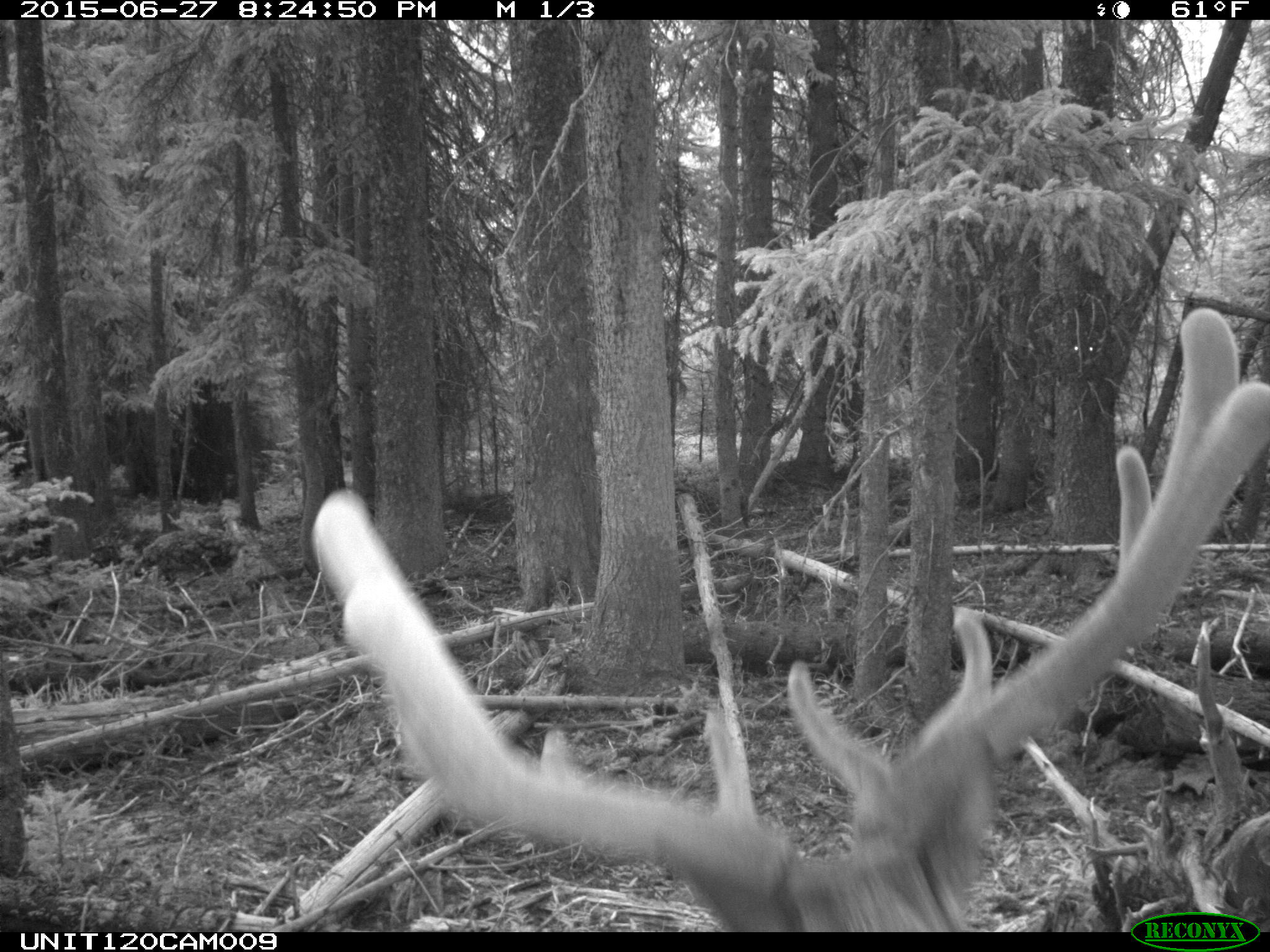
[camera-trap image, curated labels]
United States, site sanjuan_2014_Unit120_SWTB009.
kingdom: Animalia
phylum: Chordata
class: Mammalia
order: Artiodactyla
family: Cervidae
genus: Cervus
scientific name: Cervus elaphus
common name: red deer